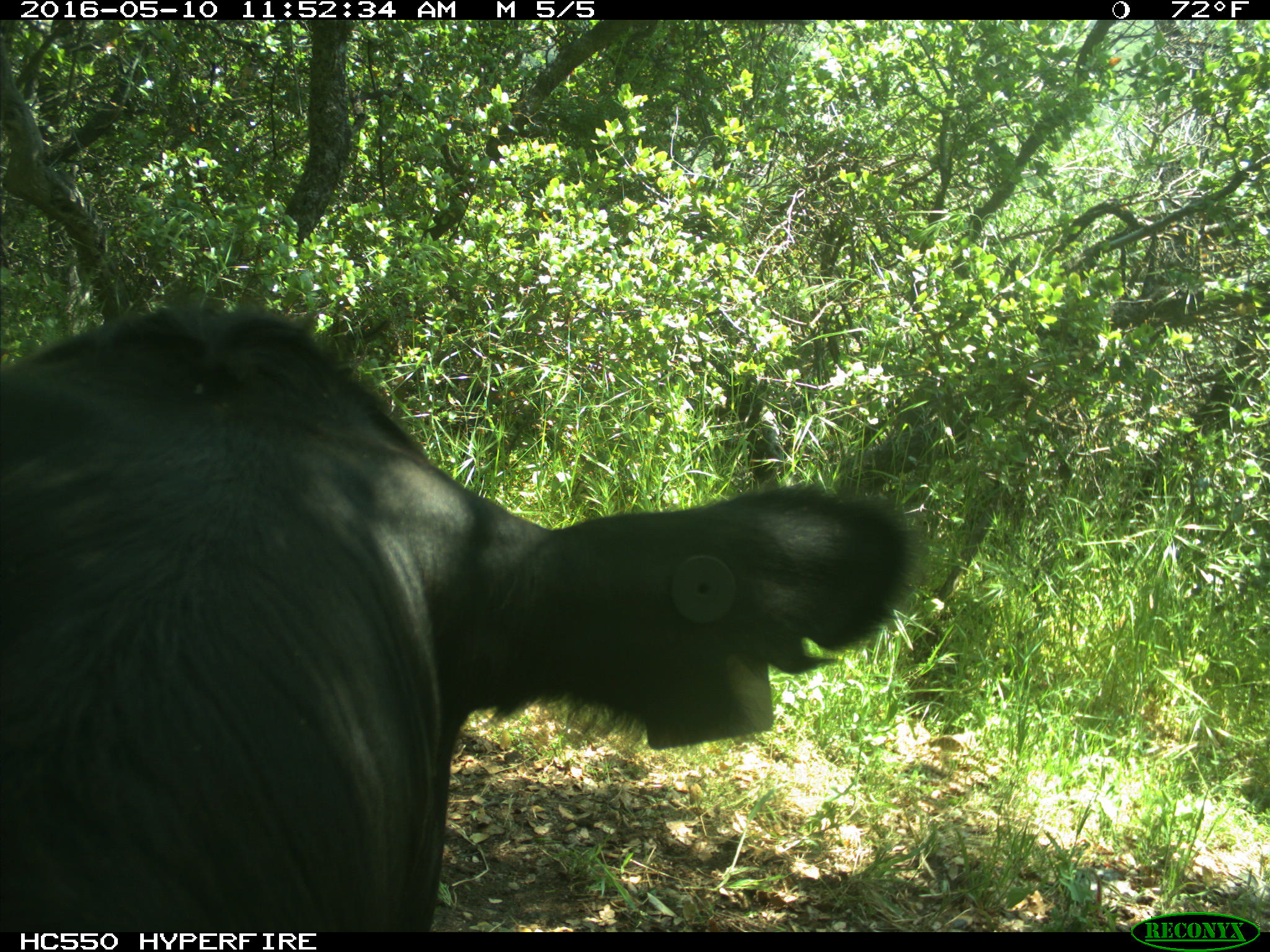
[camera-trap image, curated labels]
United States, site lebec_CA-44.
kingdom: Animalia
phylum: Chordata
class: Mammalia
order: Artiodactyla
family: Bovidae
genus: Bos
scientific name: Bos taurus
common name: domestic cow